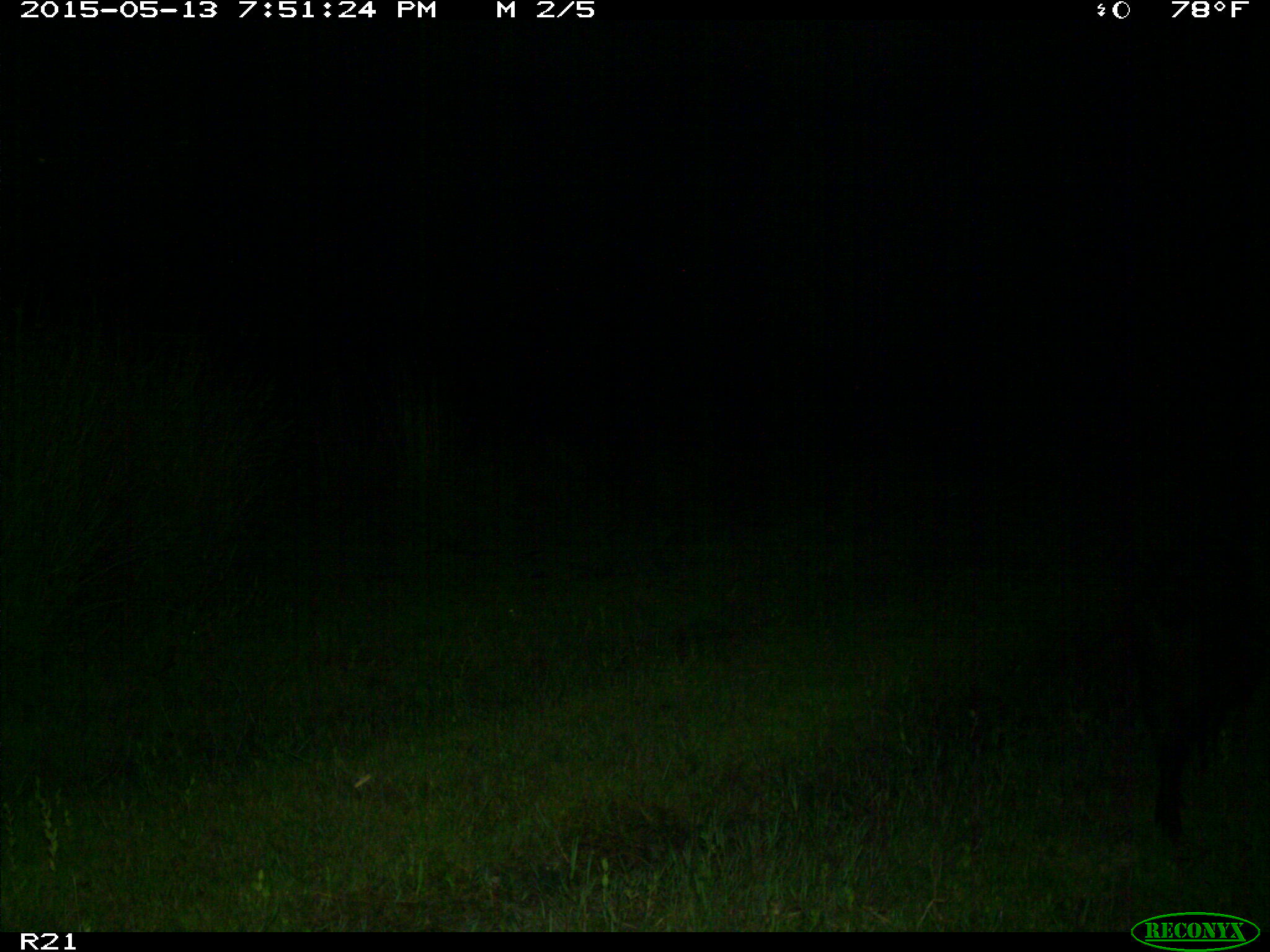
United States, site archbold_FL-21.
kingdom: Animalia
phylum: Chordata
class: Mammalia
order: Artiodactyla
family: Suidae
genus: Sus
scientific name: Sus scrofa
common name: wild boar